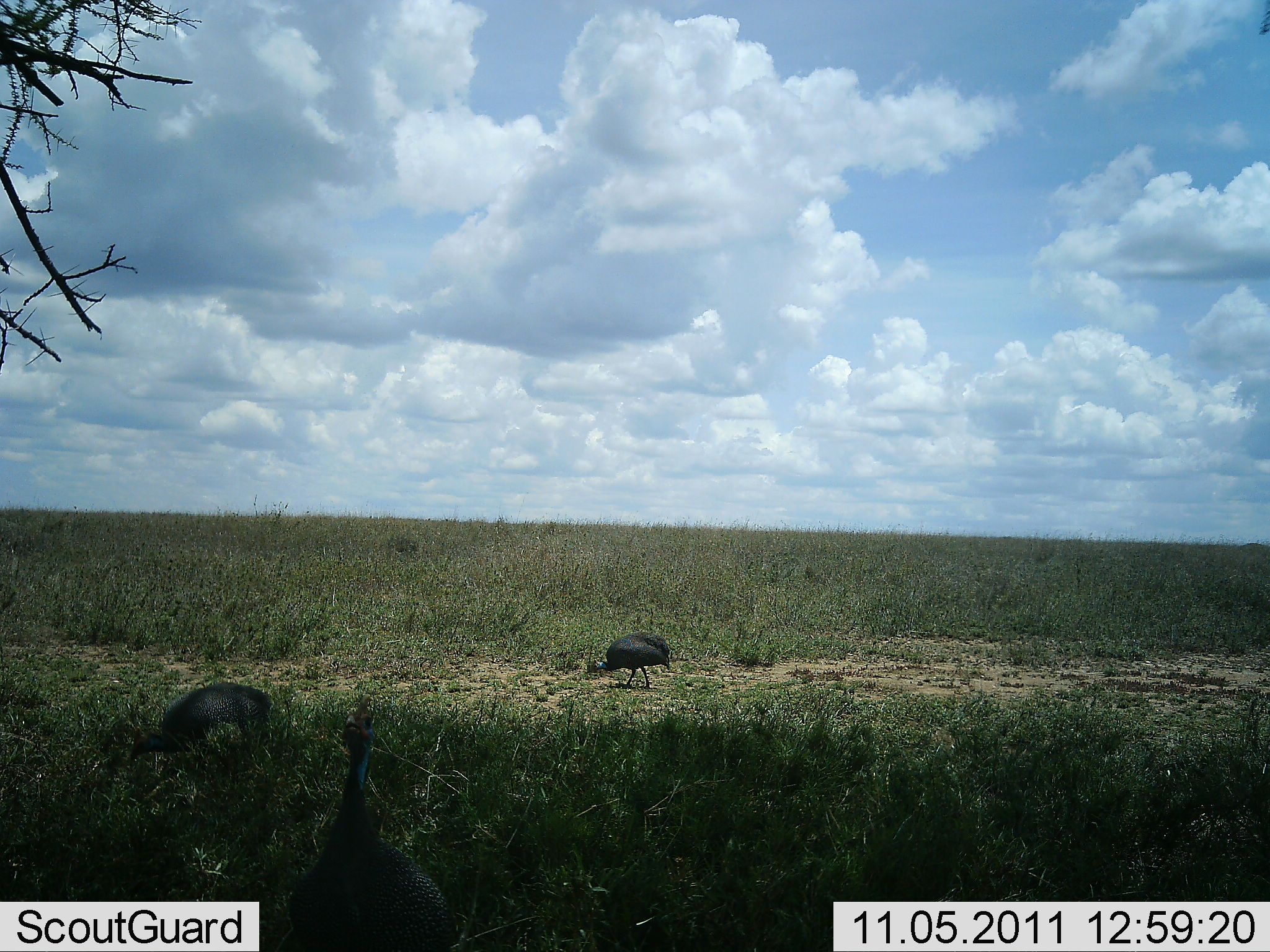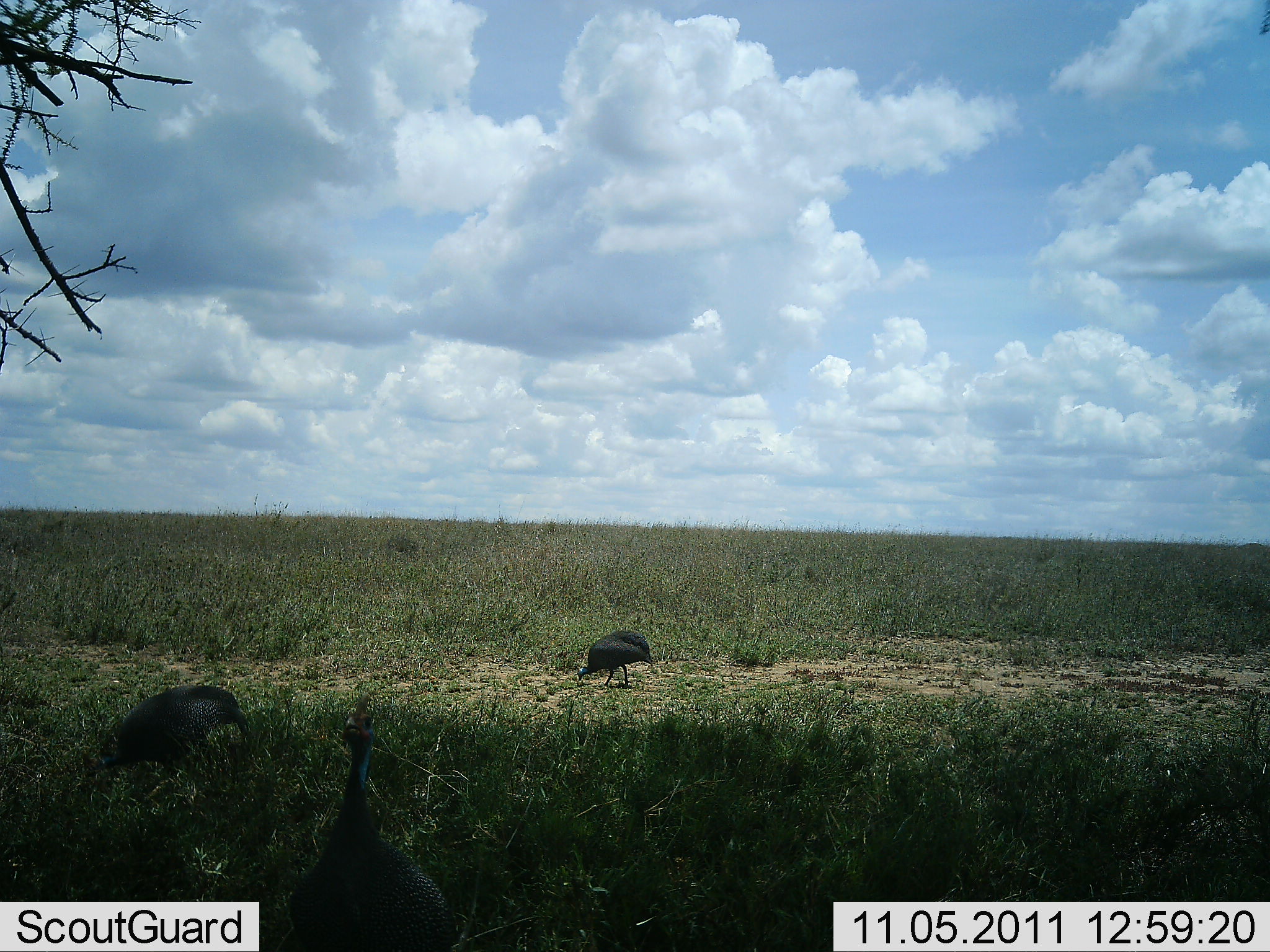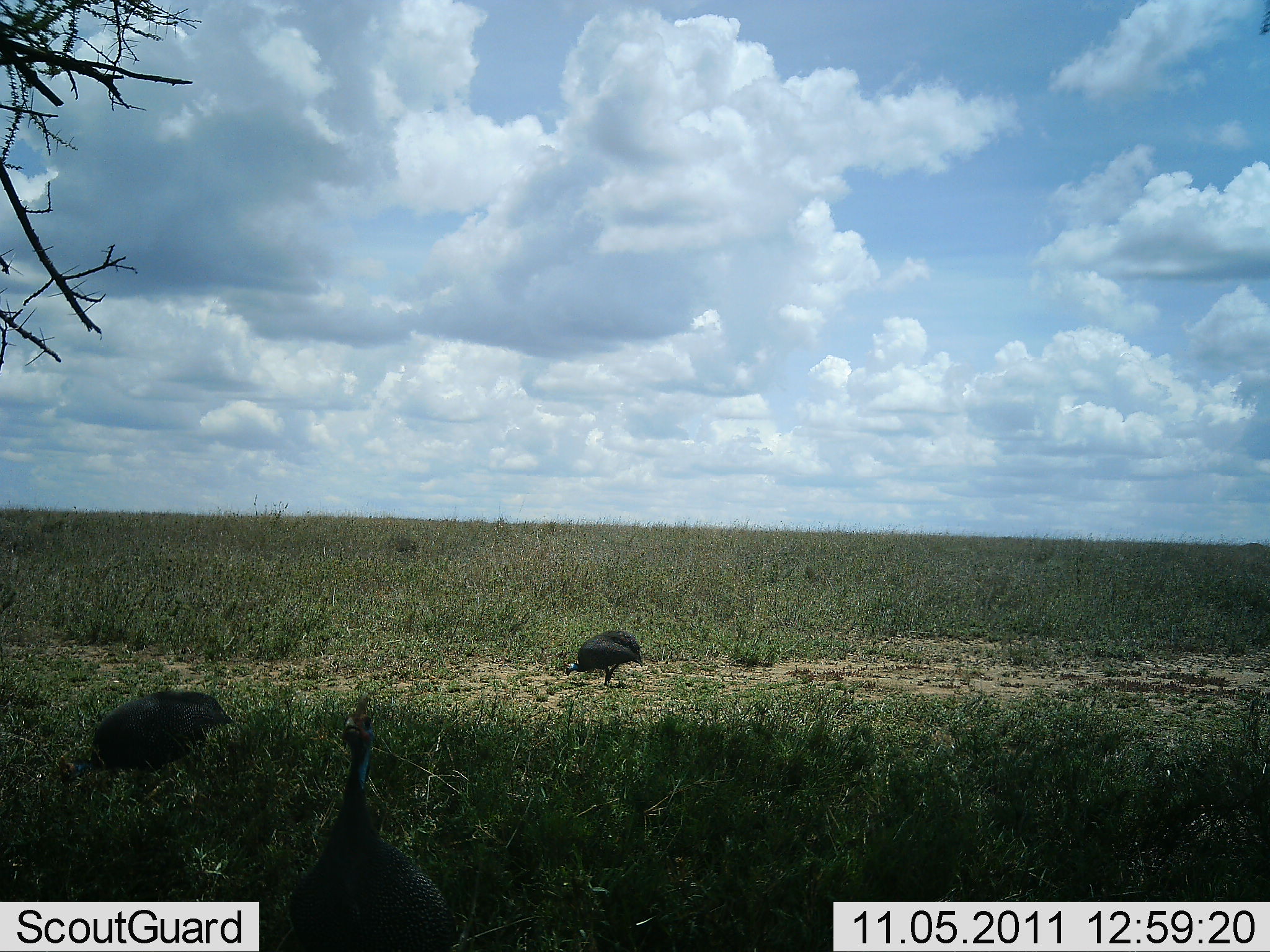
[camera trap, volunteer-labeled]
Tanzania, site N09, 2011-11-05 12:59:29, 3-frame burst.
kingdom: Animalia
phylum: Chordata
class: Aves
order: Galliformes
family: Numididae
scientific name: Numididae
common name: guinea fowl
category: guineafowl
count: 3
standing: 42%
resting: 0%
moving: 17%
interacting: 8%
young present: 0%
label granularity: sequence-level